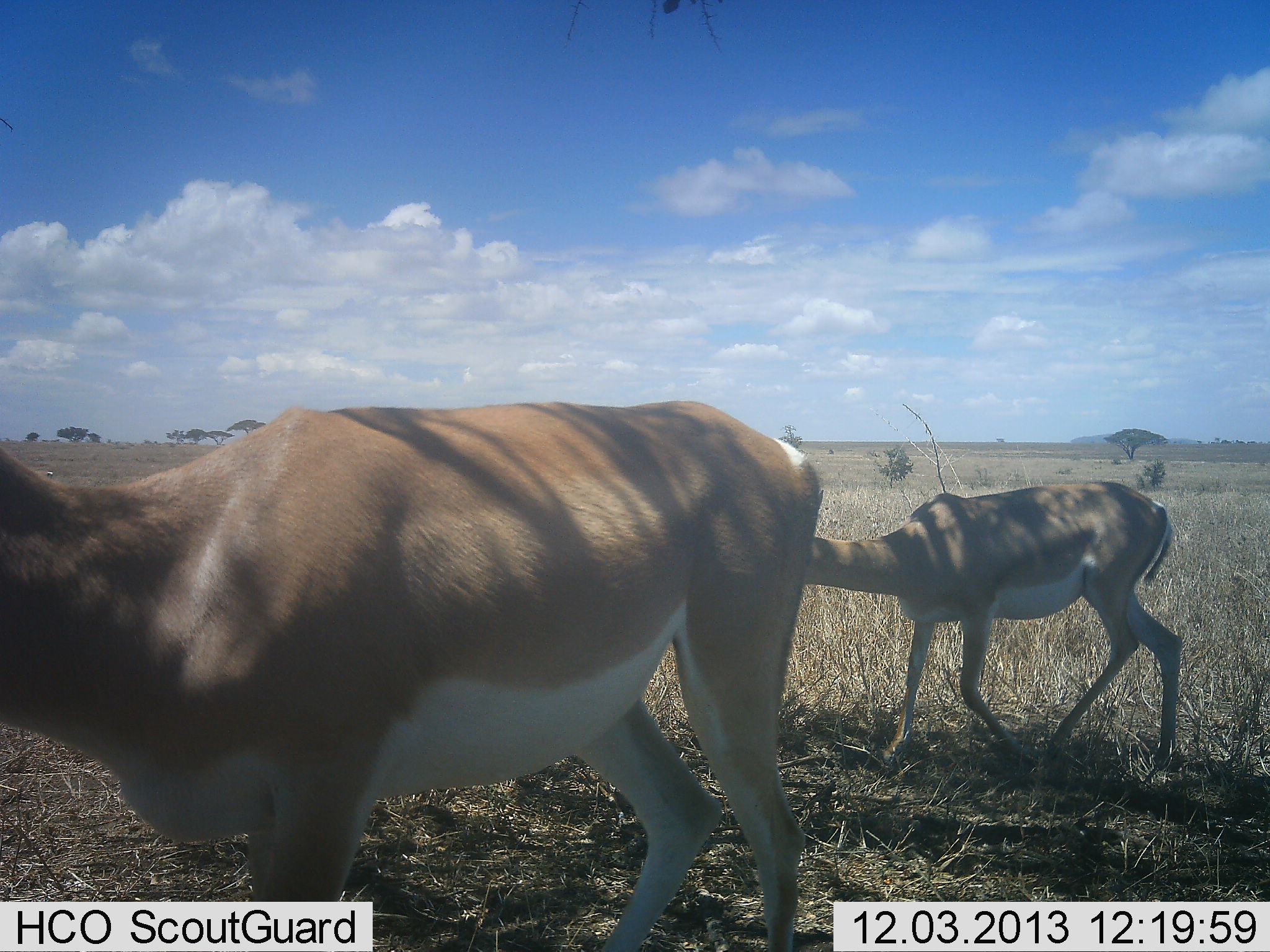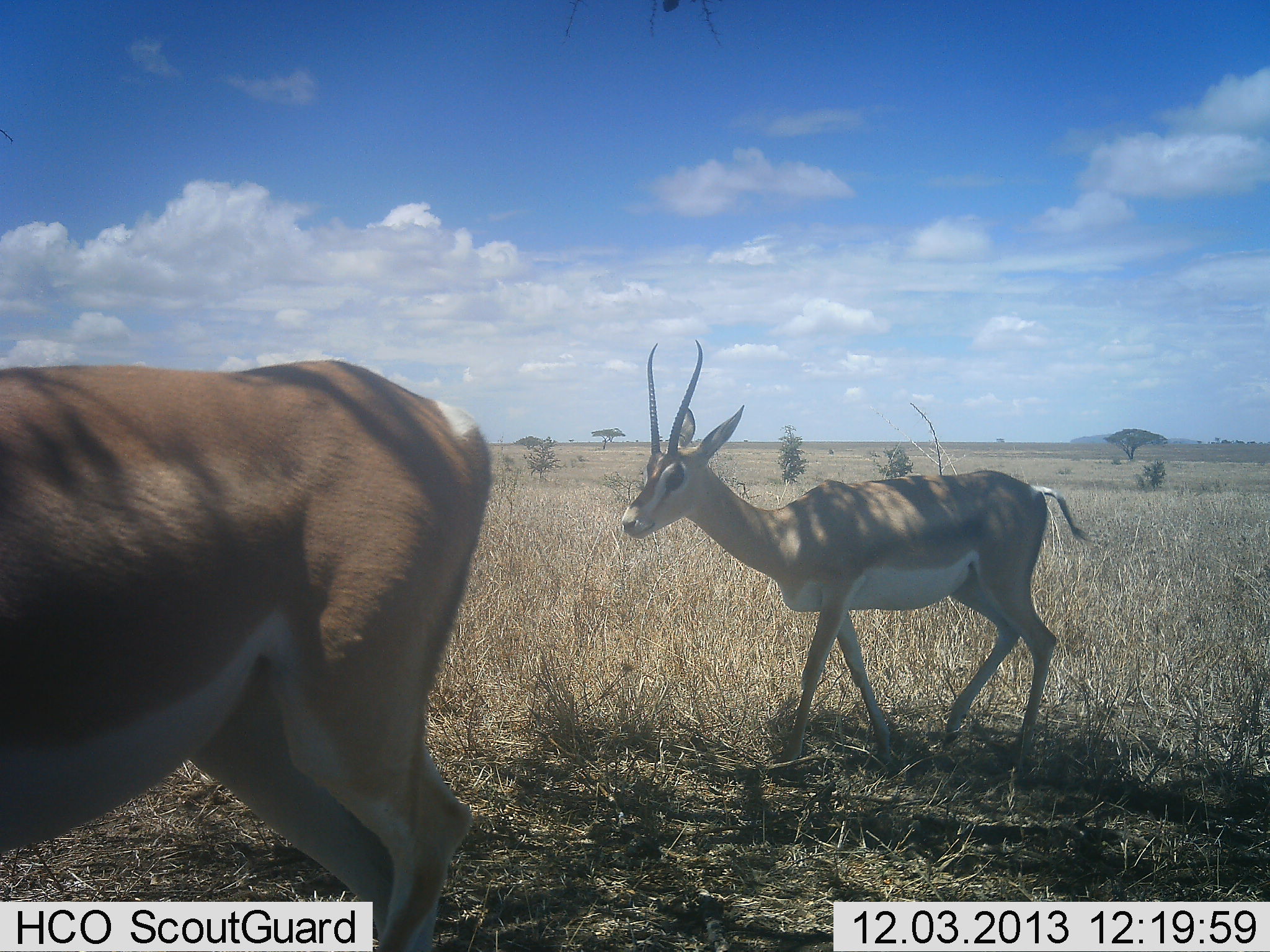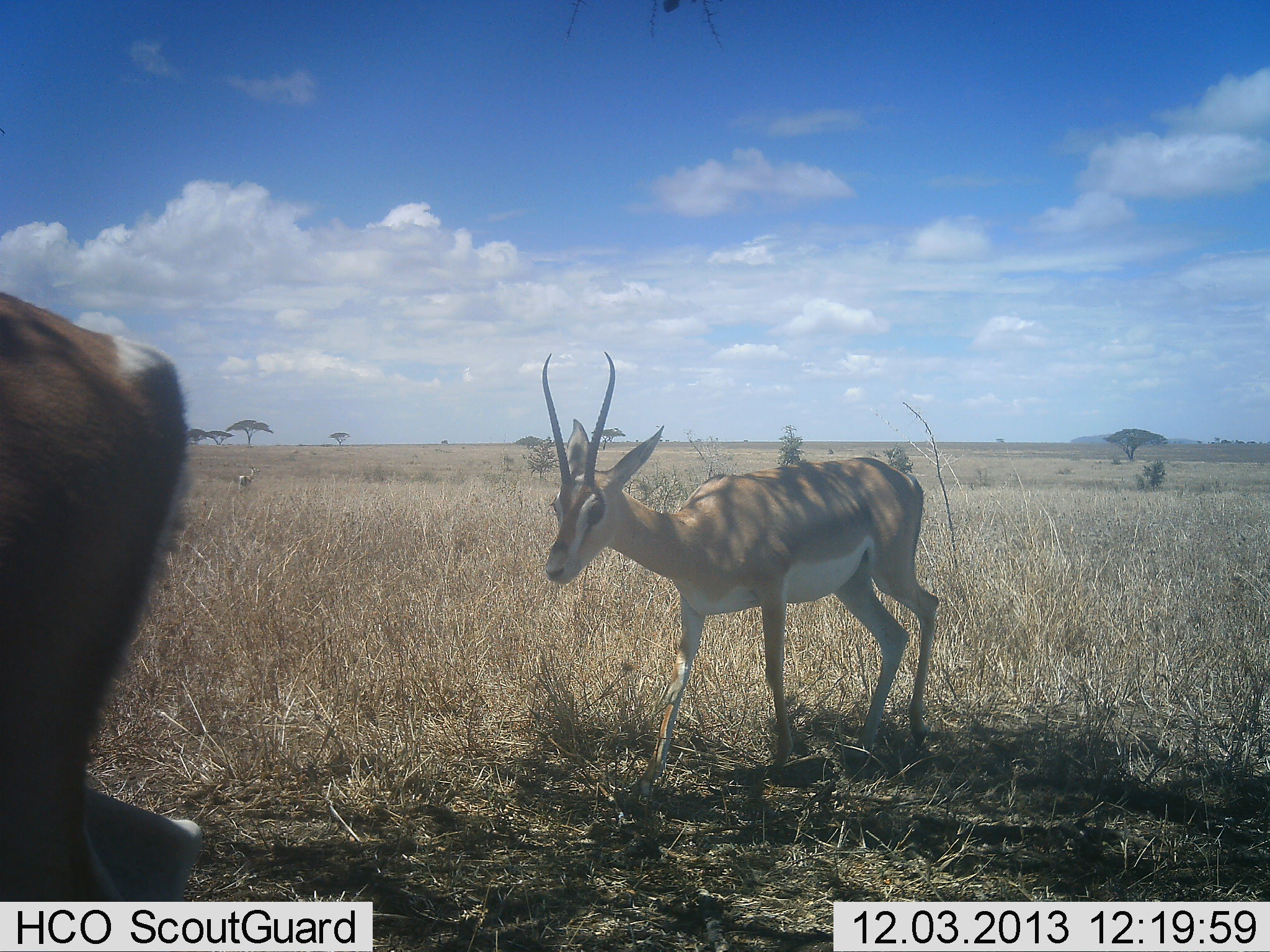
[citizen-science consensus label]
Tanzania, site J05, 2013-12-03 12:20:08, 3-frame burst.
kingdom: Animalia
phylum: Chordata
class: Mammalia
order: Artiodactyla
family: Bovidae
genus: Nanger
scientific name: Nanger granti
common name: grant's gazelle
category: gazellegrants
Gazellegrants (grant's gazelle) (Nanger granti), count 2. Behavior (volunteer vote fractions): standing 20%, resting 0%, moving 100%, interacting 0%. Young present (vote fraction): 0%. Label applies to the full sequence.